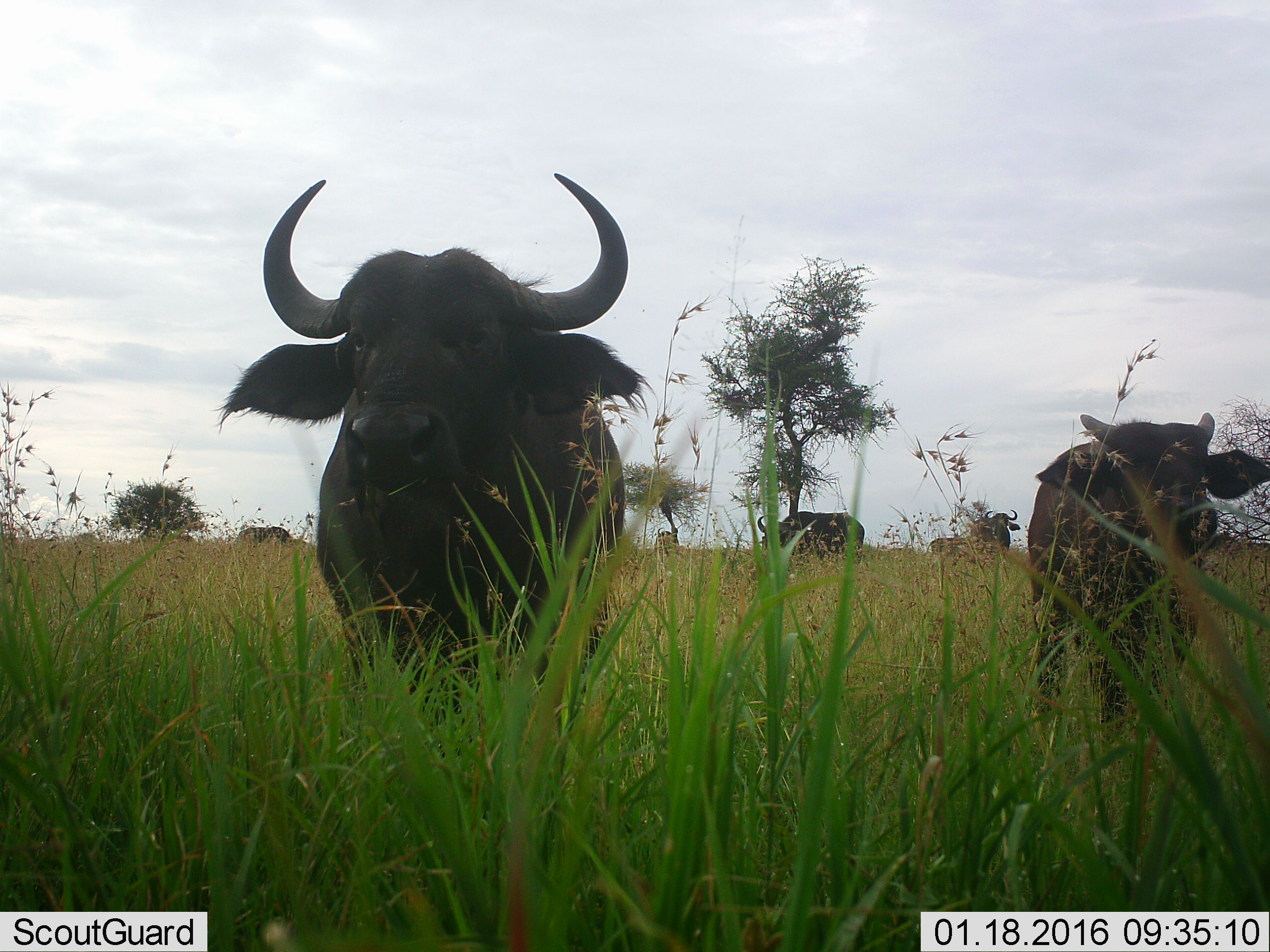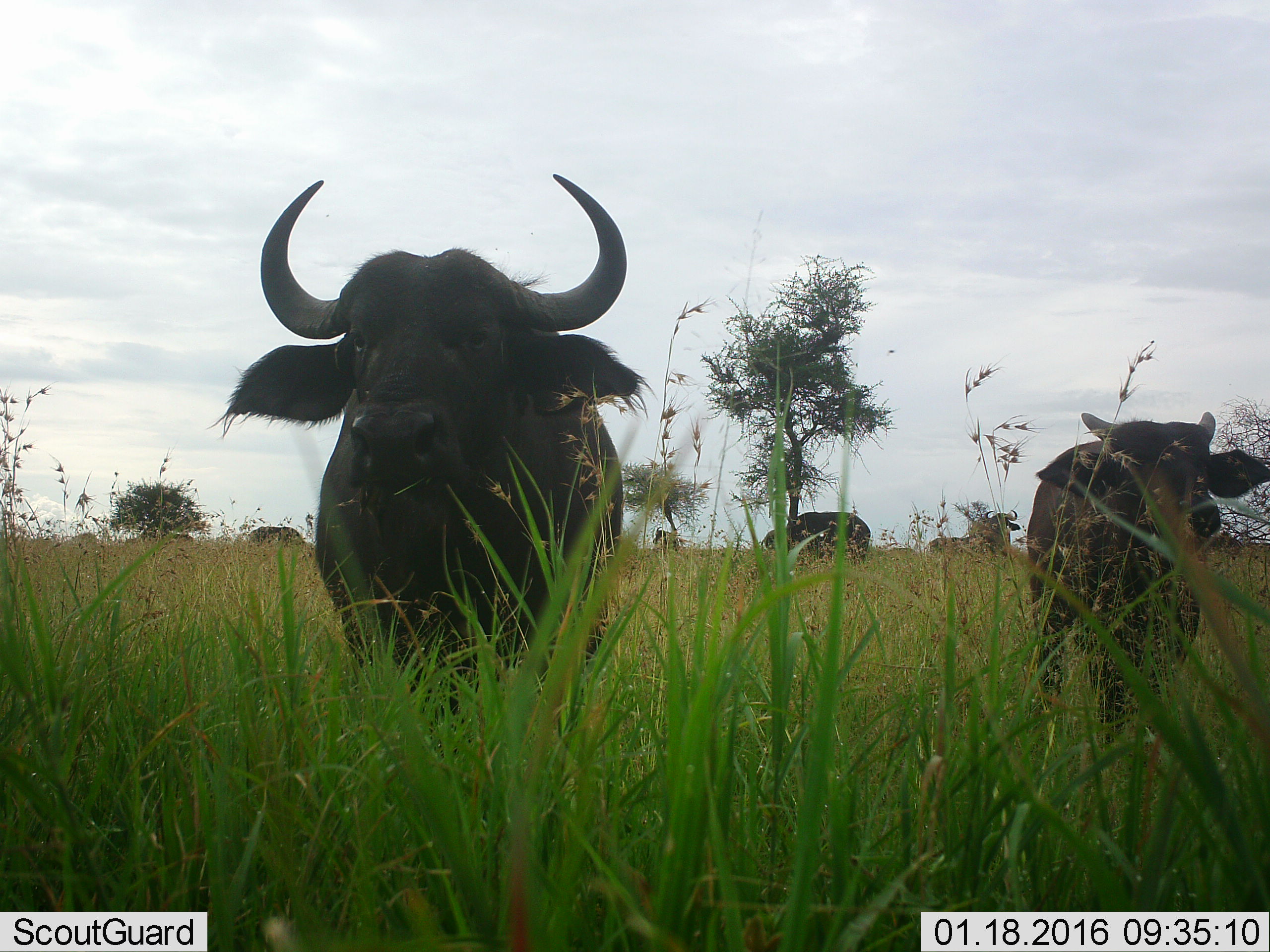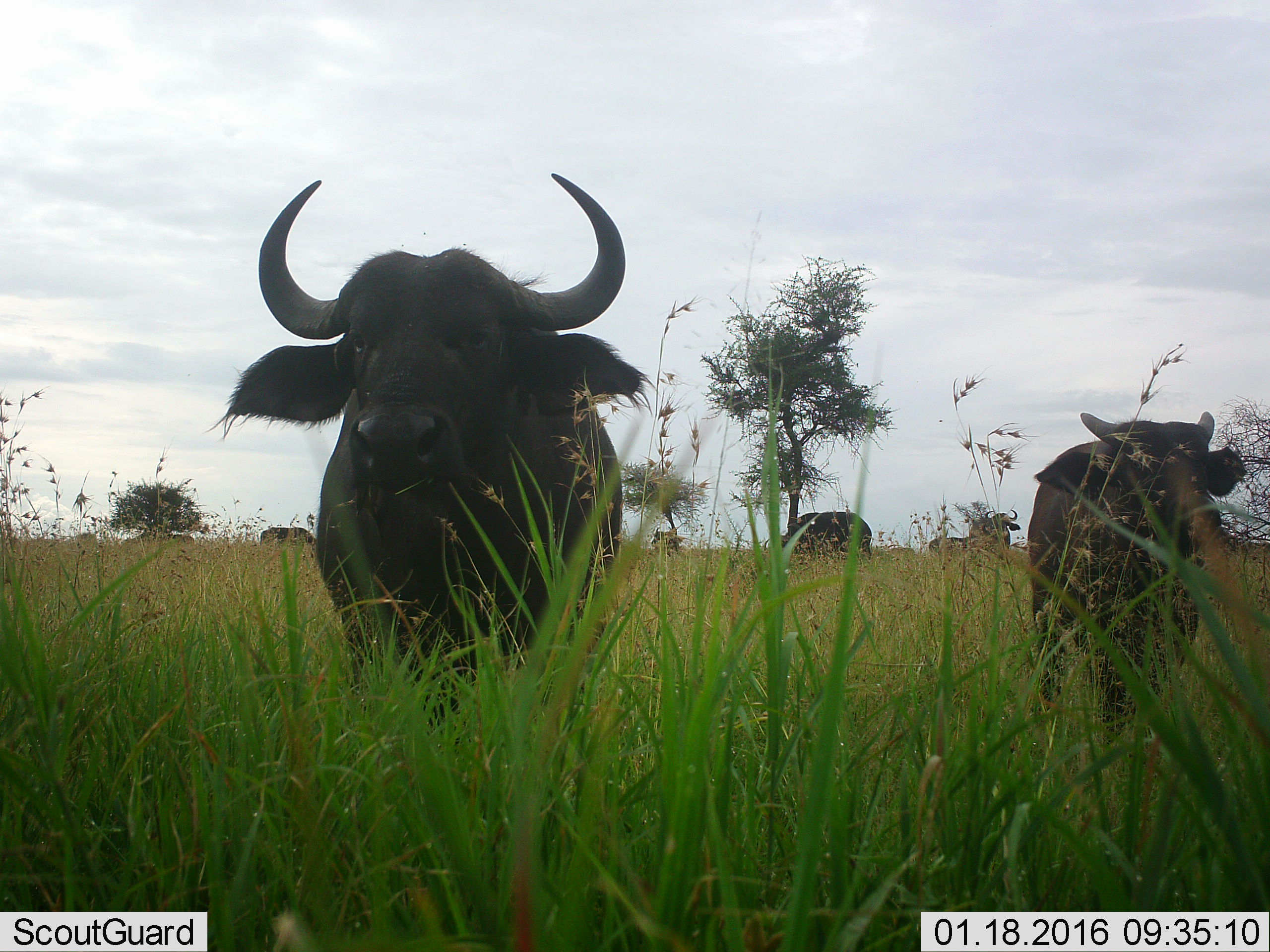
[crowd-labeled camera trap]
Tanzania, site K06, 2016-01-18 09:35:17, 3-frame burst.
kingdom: Animalia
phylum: Chordata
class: Mammalia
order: Artiodactyla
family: Bovidae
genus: Syncerus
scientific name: Syncerus caffer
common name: cape buffalo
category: buffalo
Buffalo (cape buffalo) (Syncerus caffer), count 7. Behavior (volunteer vote fractions): standing 75%, resting 12%, moving 38%, interacting 0%. Young present (vote fraction): 25%. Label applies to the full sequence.